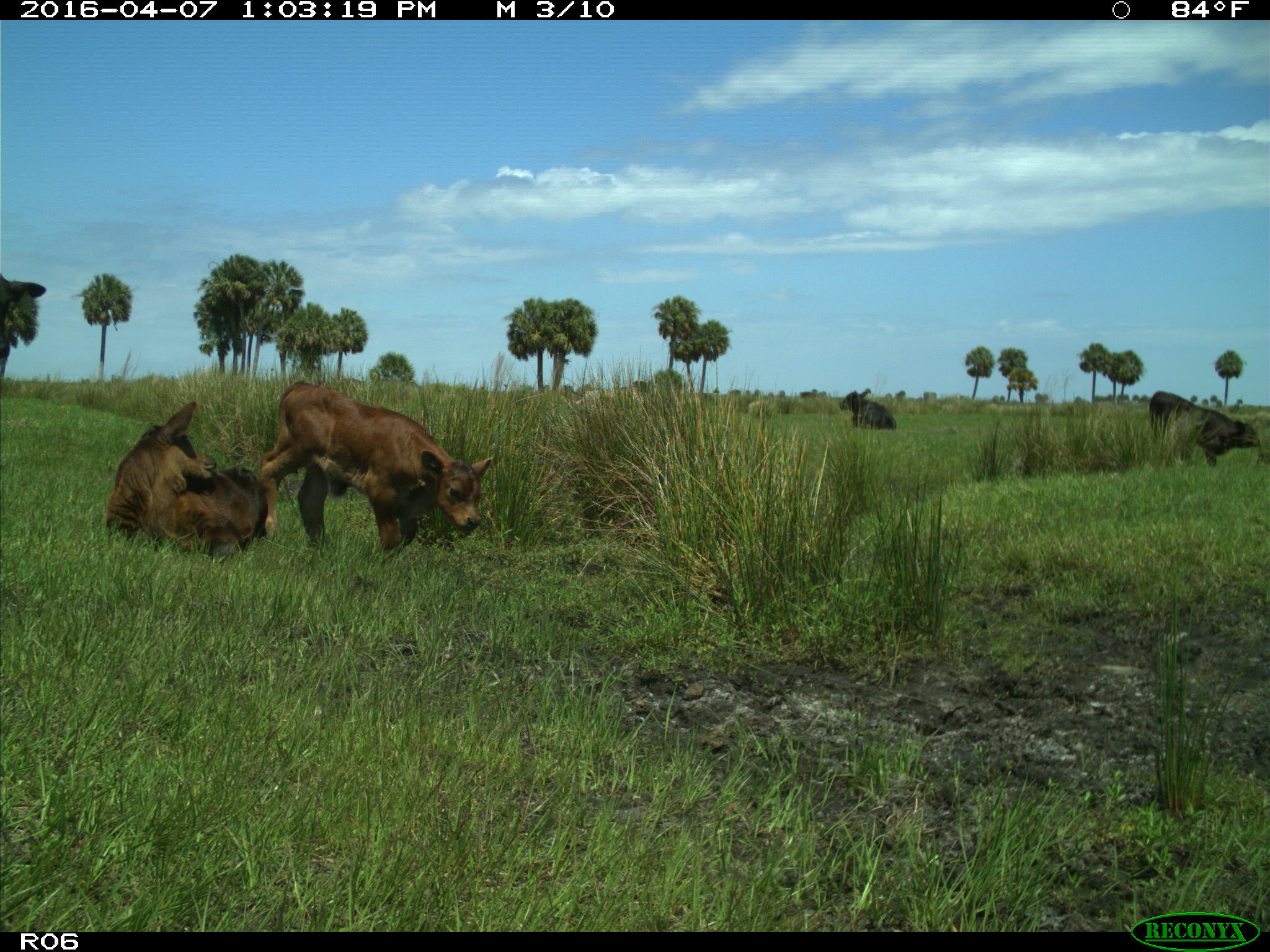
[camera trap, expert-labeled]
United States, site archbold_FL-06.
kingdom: Animalia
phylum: Chordata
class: Mammalia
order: Artiodactyla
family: Bovidae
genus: Bos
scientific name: Bos taurus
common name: domestic cow